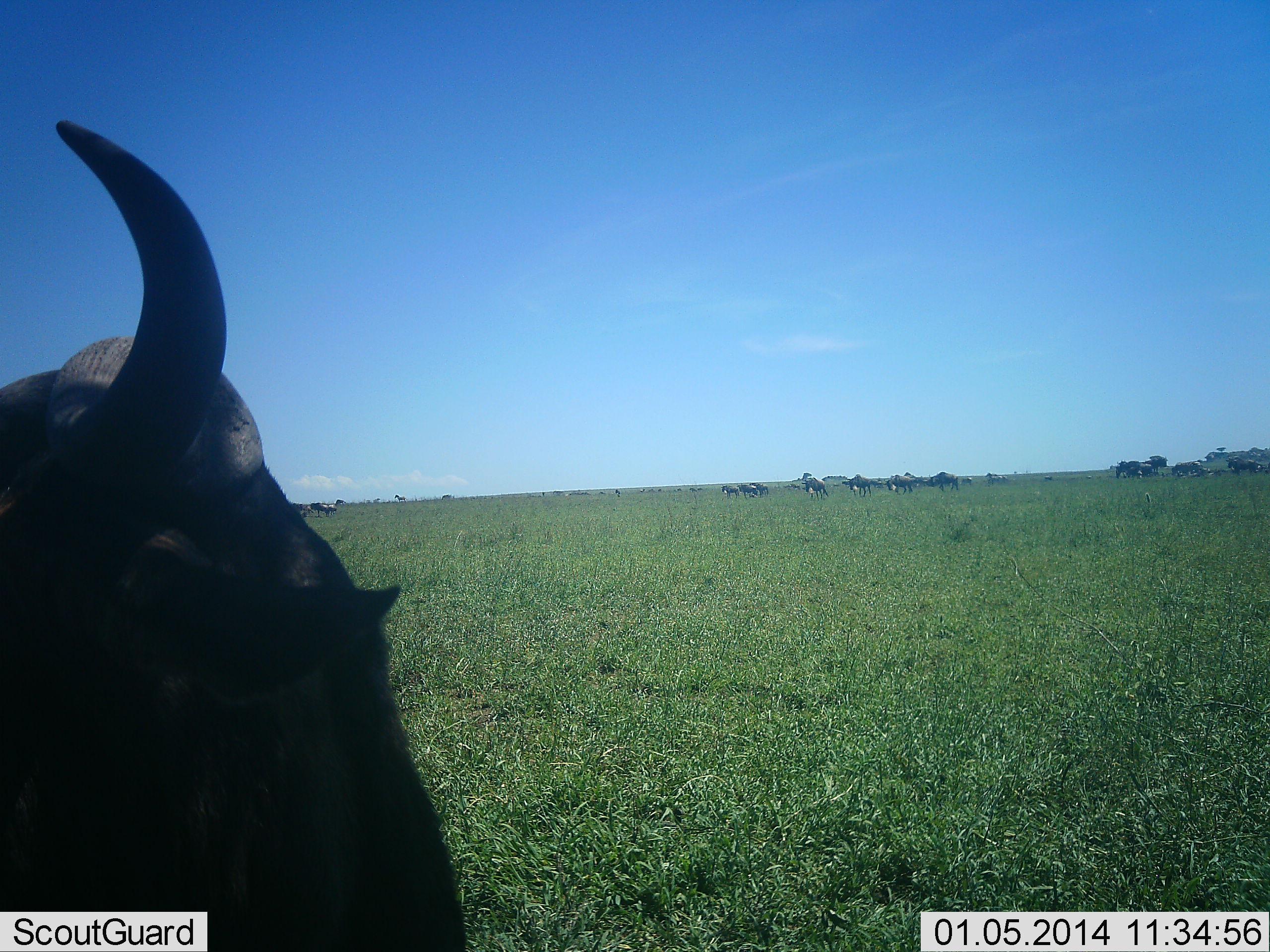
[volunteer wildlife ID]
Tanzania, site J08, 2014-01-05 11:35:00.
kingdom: Animalia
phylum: Chordata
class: Mammalia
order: Artiodactyla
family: Bovidae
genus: Connochaetes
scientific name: Connochaetes taurinus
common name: blue wildebeest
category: wildebeest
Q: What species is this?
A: Wildebeest (blue wildebeest) (Connochaetes taurinus).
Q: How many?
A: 11-50.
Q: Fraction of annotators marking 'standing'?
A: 80%.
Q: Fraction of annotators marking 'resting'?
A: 10%.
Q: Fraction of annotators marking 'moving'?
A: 20%.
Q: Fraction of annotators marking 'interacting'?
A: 0%.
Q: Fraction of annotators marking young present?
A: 0%.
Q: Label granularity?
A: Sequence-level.